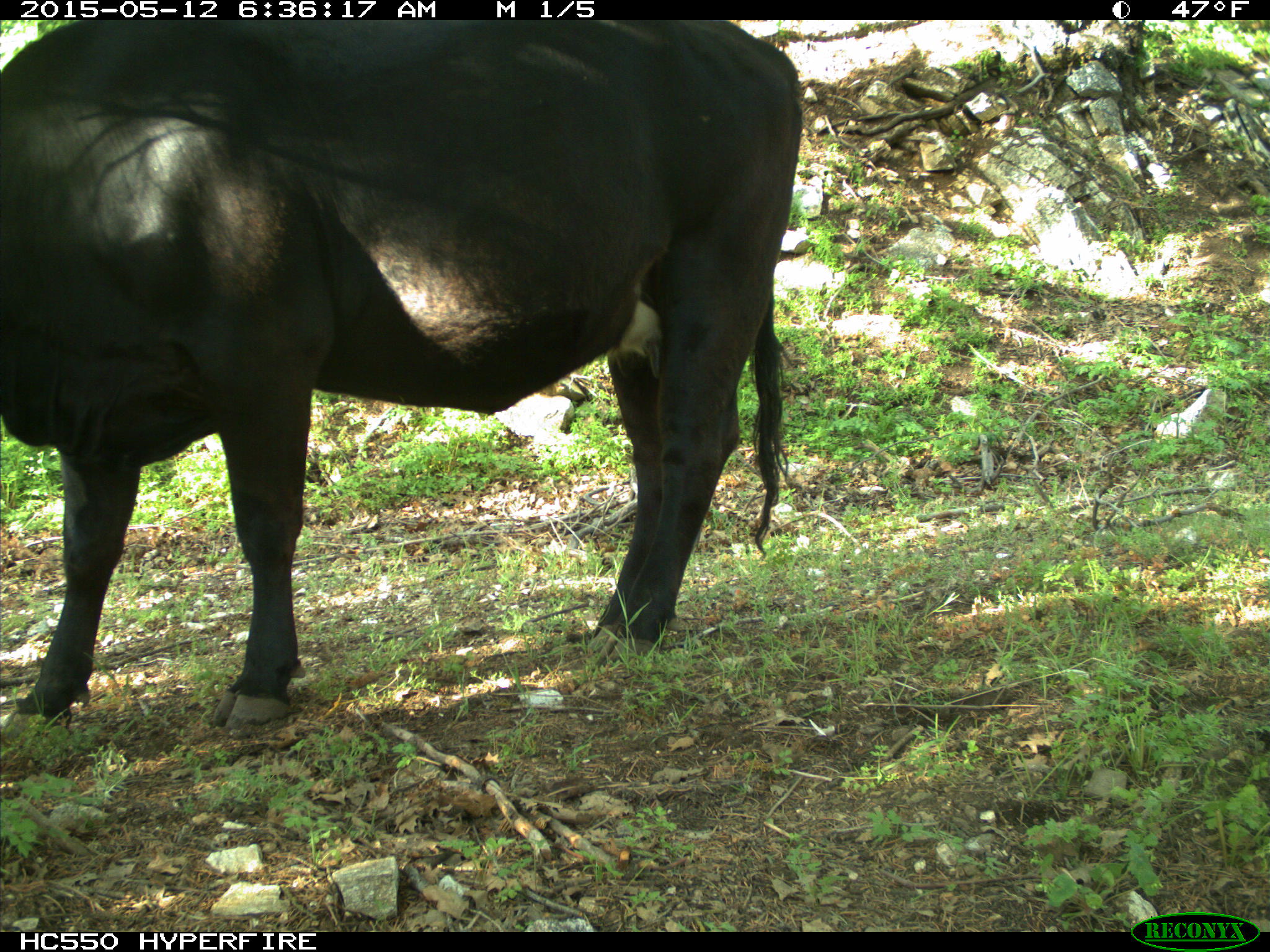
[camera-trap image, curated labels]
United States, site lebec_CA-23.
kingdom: Animalia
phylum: Chordata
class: Mammalia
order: Artiodactyla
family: Bovidae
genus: Bos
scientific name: Bos taurus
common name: domestic cow